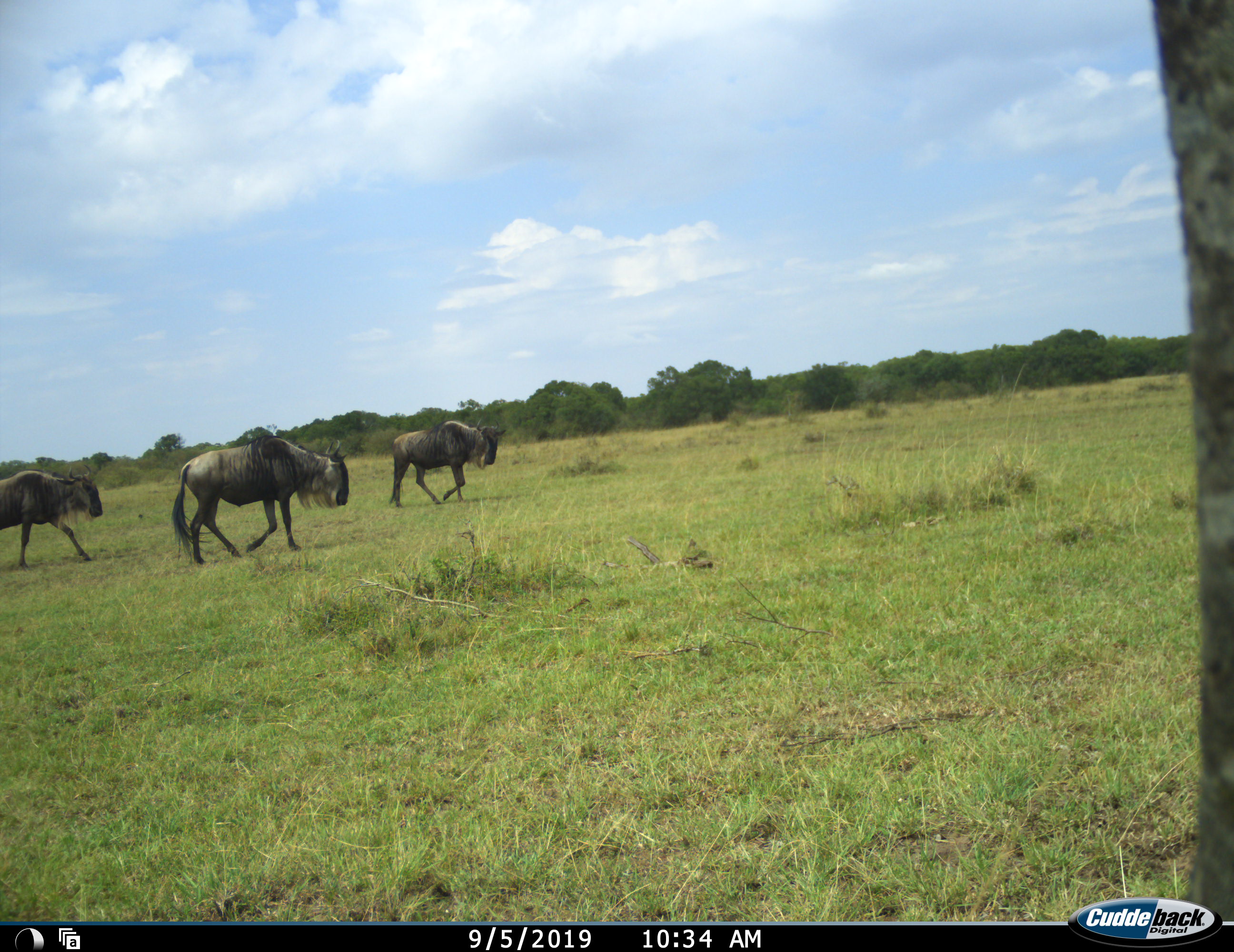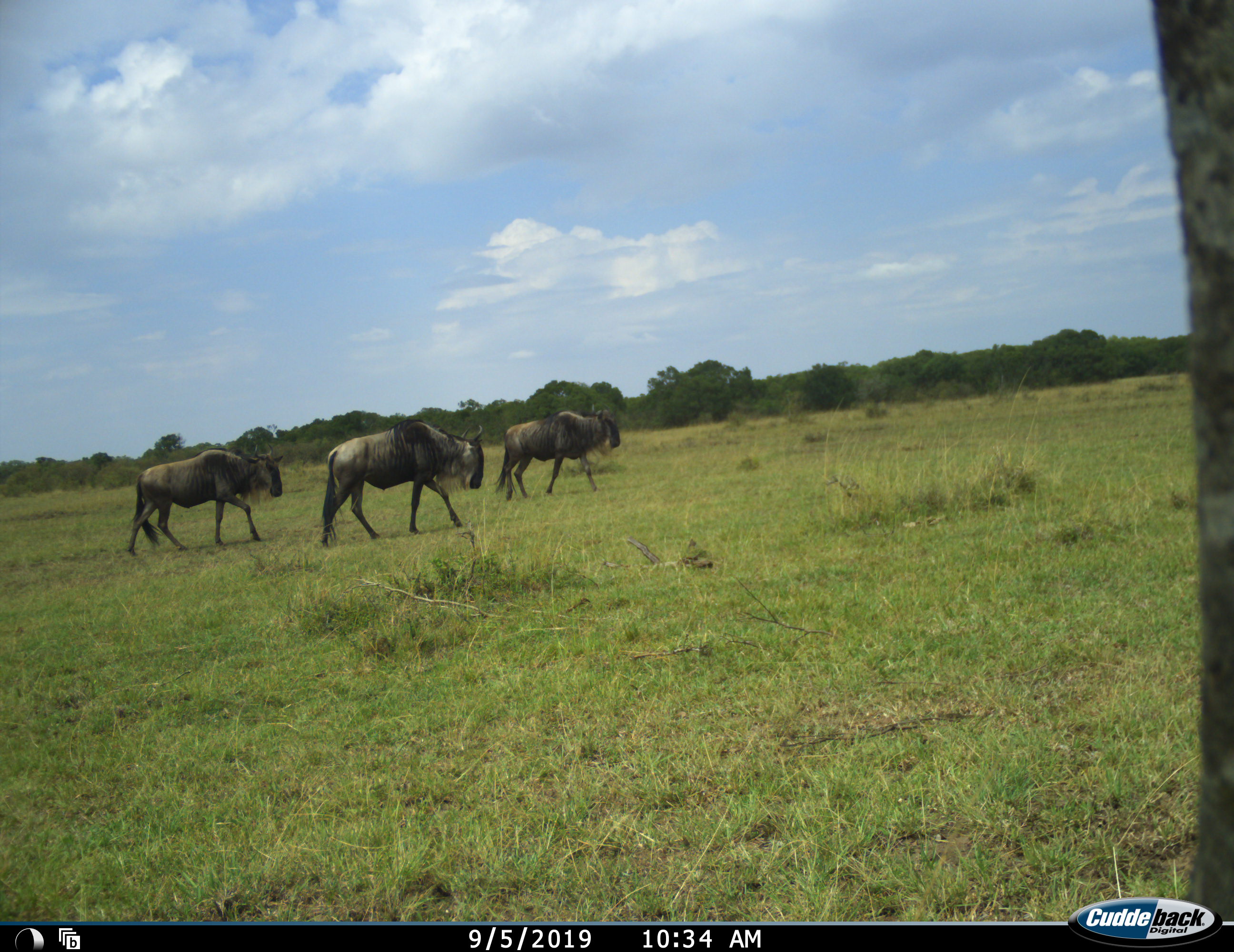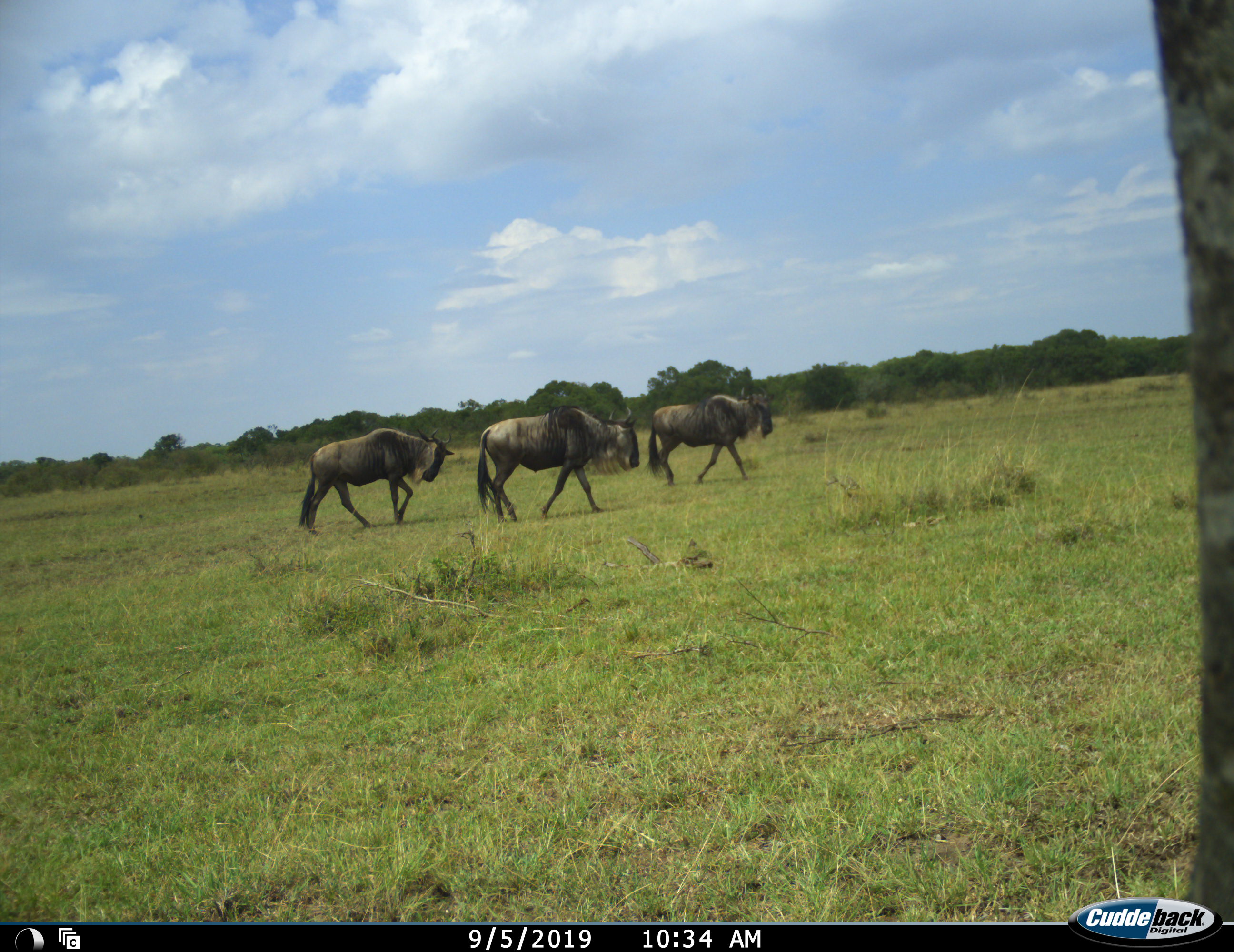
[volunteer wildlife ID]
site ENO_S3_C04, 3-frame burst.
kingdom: Animalia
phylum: Chordata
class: Mammalia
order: Artiodactyla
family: Bovidae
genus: Connochaetes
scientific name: Connochaetes taurinus taurinus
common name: blue wildebeest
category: wildebeestblue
Wildebeestblue (blue wildebeest) (Connochaetes taurinus taurinus), count 3. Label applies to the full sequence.